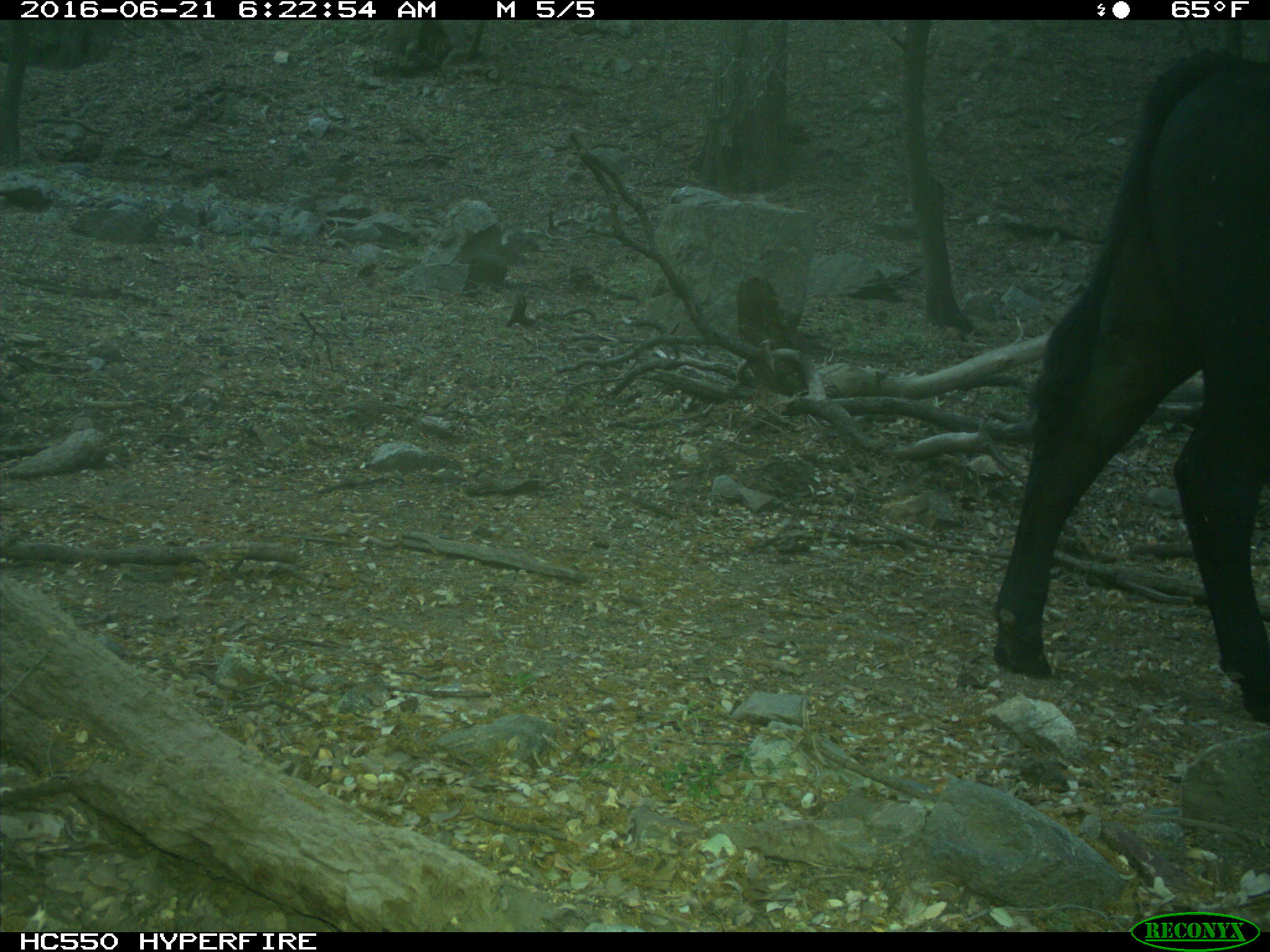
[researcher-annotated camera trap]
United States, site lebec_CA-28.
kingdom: Animalia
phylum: Chordata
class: Mammalia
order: Artiodactyla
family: Bovidae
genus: Bos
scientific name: Bos taurus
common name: domestic cow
Bos taurus (domestic cow).